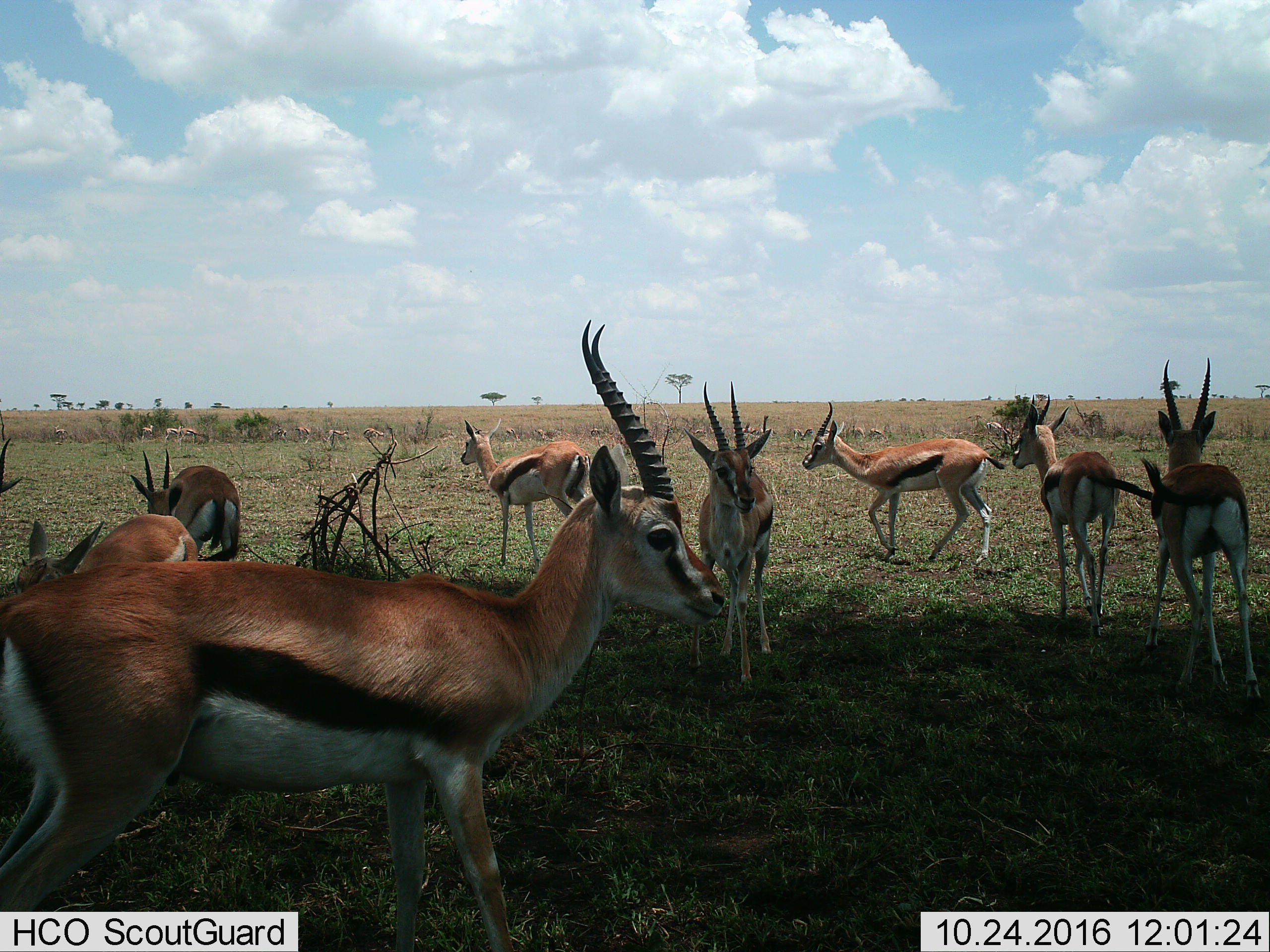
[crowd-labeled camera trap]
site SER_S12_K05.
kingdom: Animalia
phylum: Chordata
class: Mammalia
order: Artiodactyla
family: Bovidae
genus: Eudorcas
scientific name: Eudorcas thomsonii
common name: thomson's gazelle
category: gazellethomsons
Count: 11-50.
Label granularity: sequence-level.